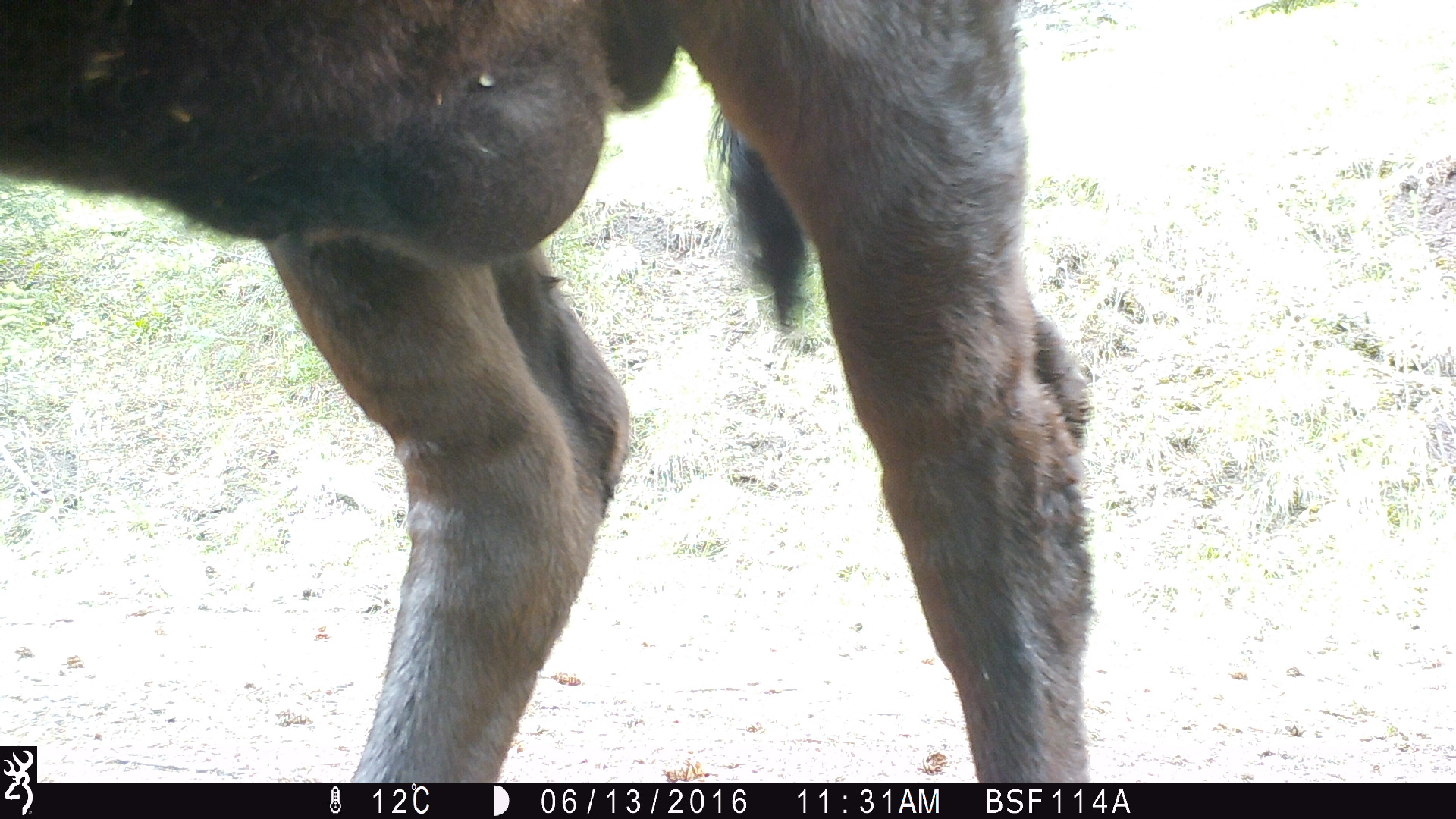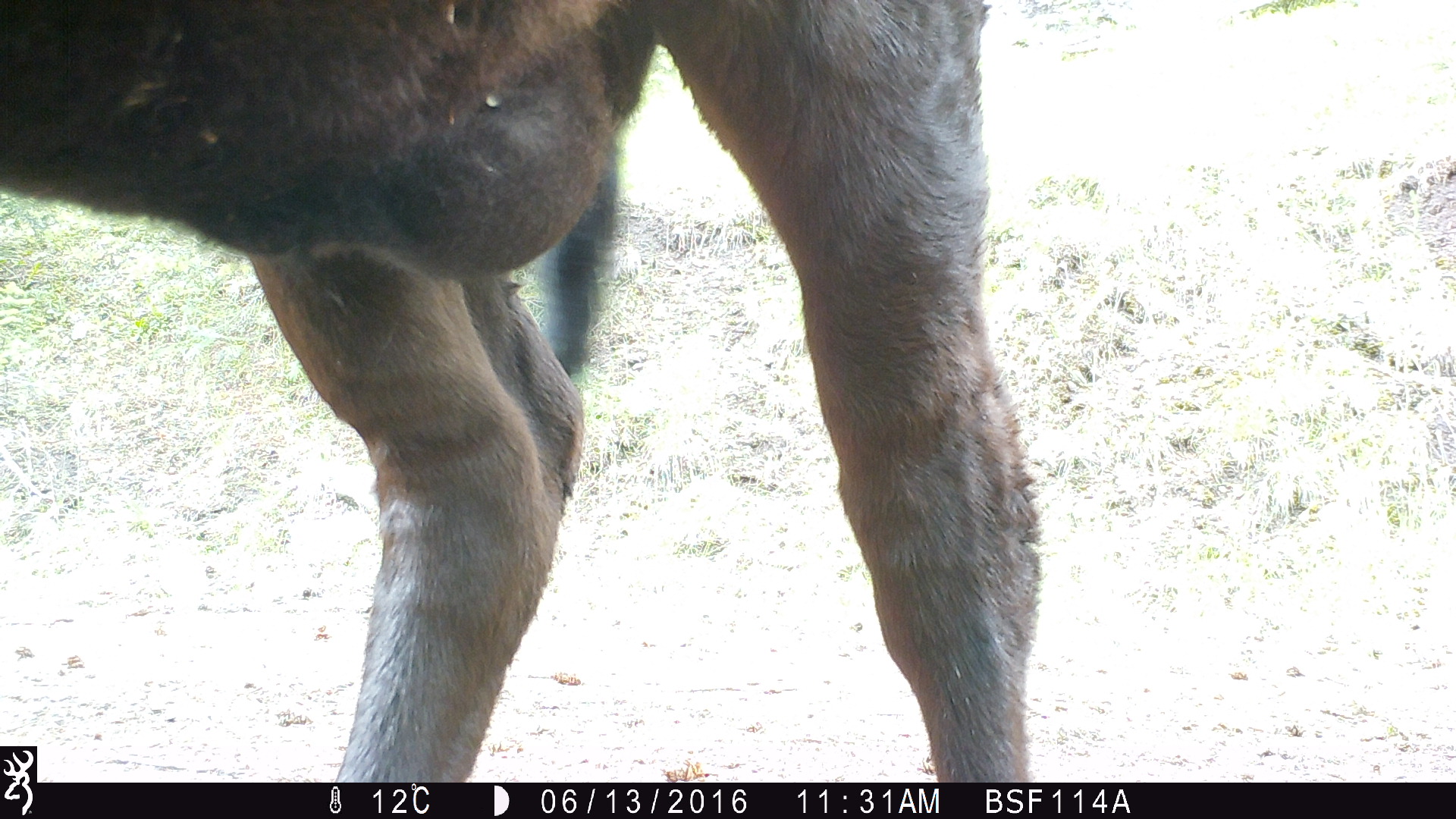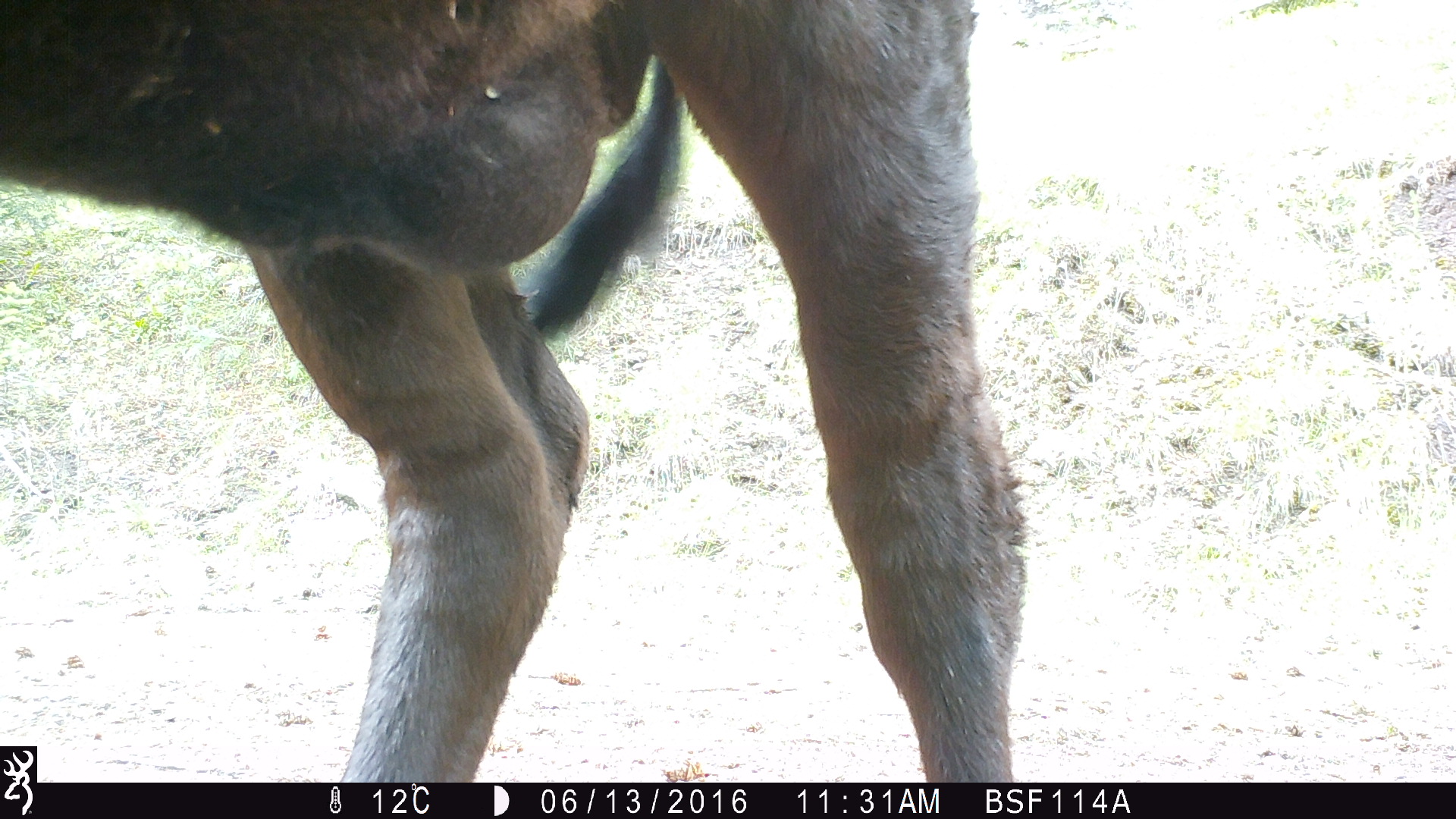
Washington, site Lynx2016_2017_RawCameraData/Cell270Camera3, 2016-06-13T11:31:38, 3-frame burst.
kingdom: Animalia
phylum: Chordata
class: Mammalia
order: Artiodactyla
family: Bovidae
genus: Bos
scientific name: Bos taurus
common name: domestic cattle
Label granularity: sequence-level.